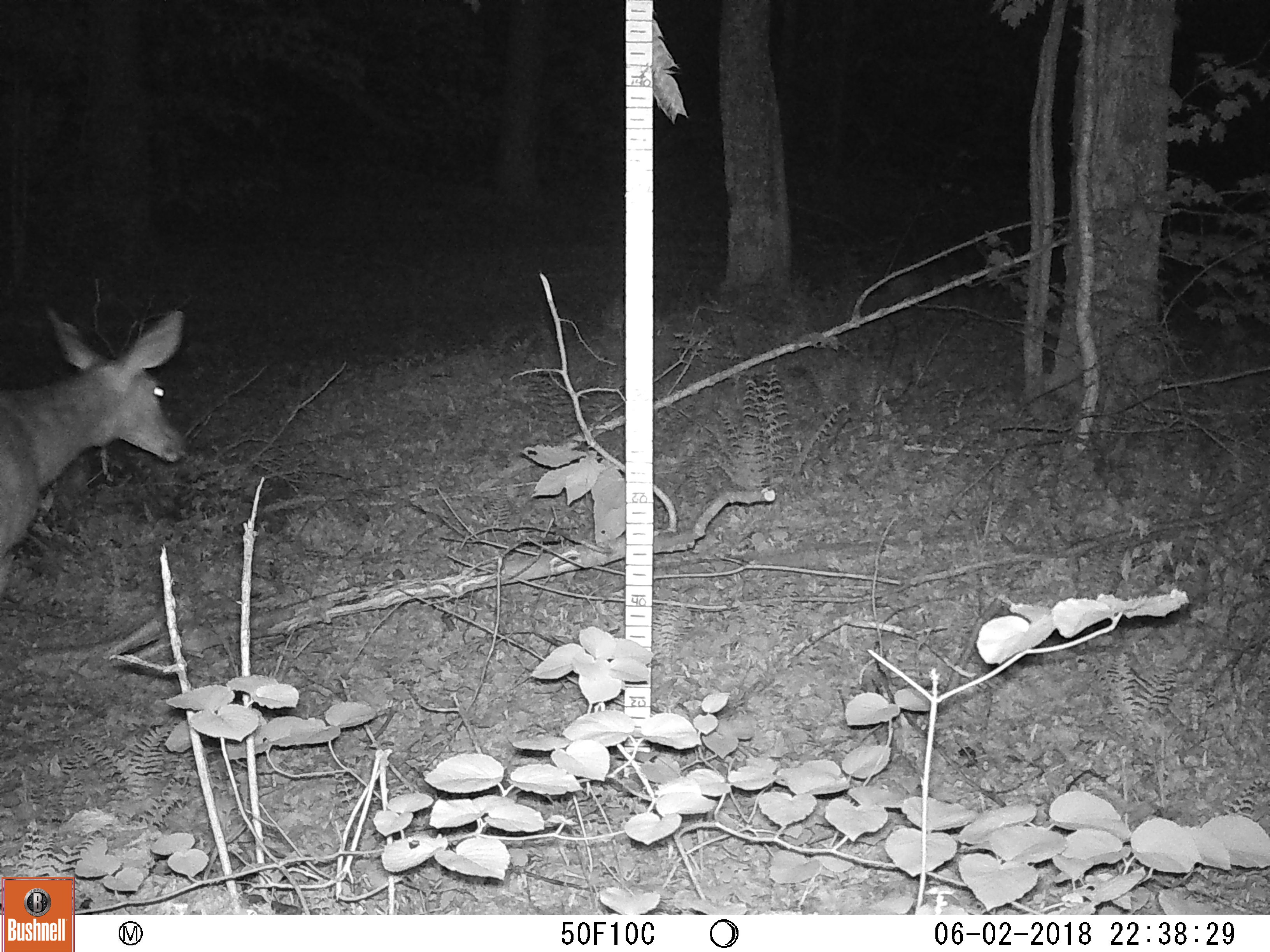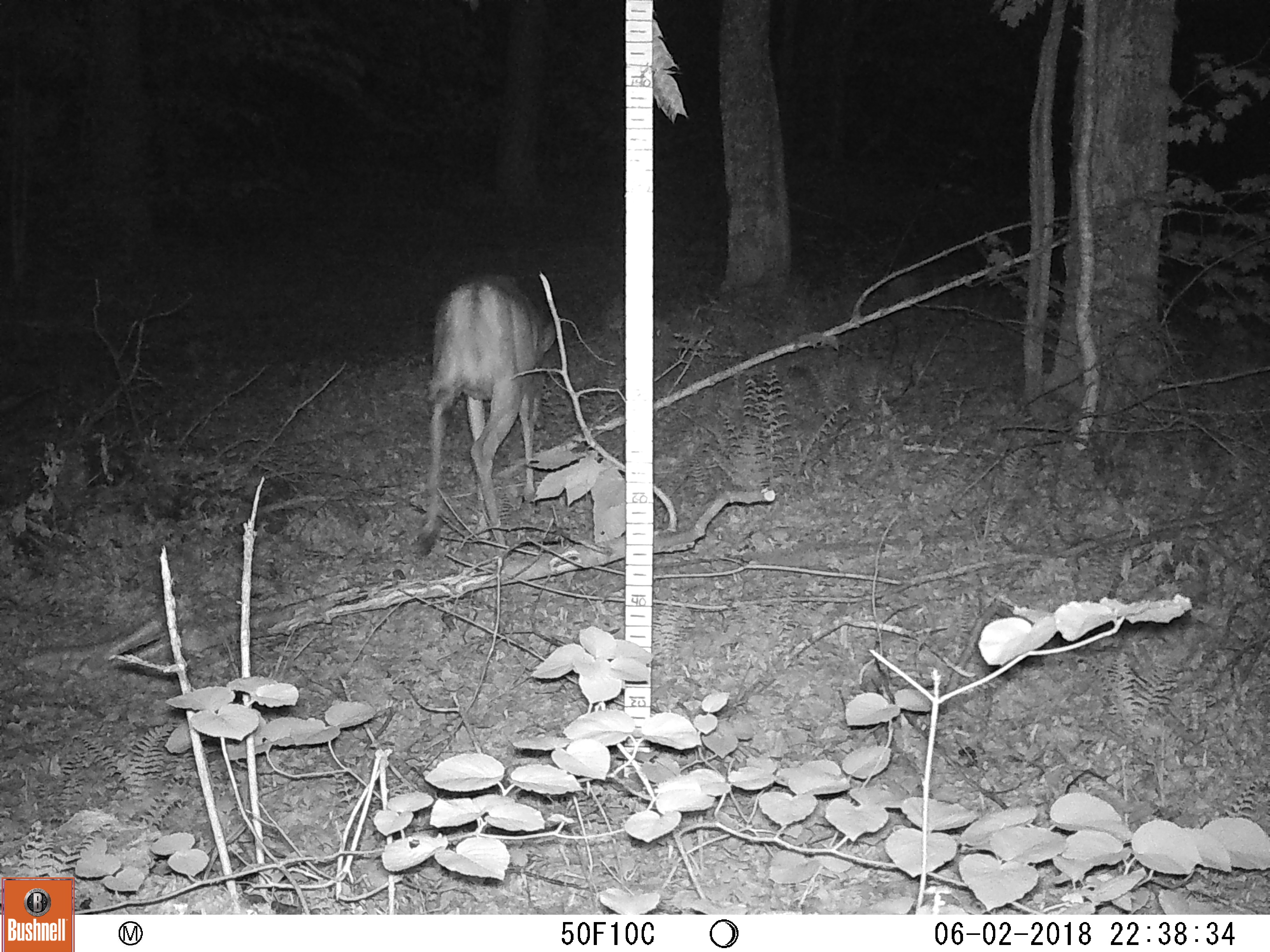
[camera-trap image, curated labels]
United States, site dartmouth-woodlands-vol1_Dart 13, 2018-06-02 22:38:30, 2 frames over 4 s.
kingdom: Animalia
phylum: Chordata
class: Mammalia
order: Artiodactyla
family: Cervidae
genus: Odocoileus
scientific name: Odocoileus virginianus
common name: white-tailed deer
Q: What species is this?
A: White-tailed deer (Odocoileus virginianus).